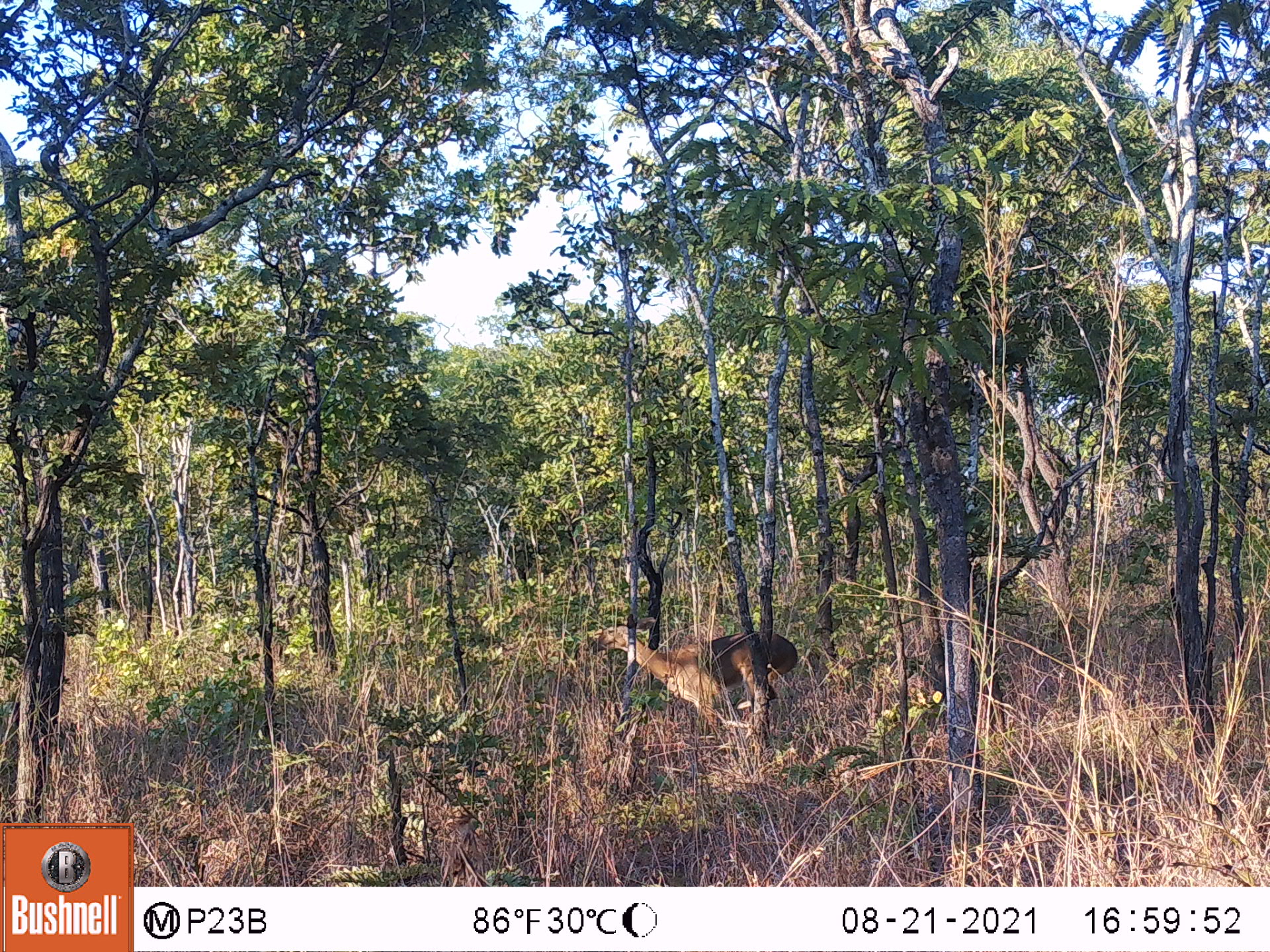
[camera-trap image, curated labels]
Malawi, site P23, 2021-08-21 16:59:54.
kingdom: Animalia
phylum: Chordata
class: Mammalia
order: Artiodactyla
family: Bovidae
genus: Redunca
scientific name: Redunca arundinum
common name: southern reedbuck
Southern reedbuck (Redunca arundinum), count 1.